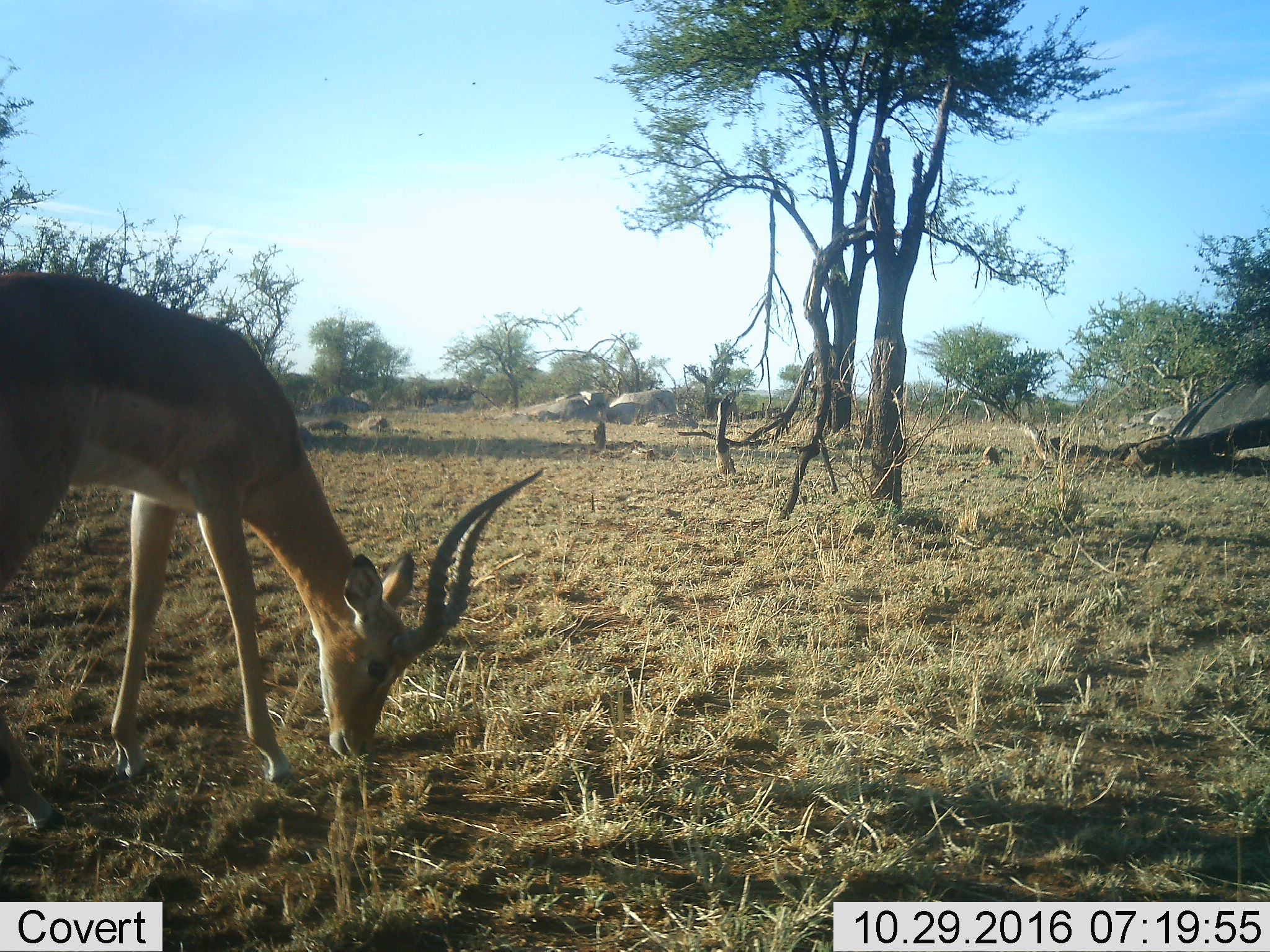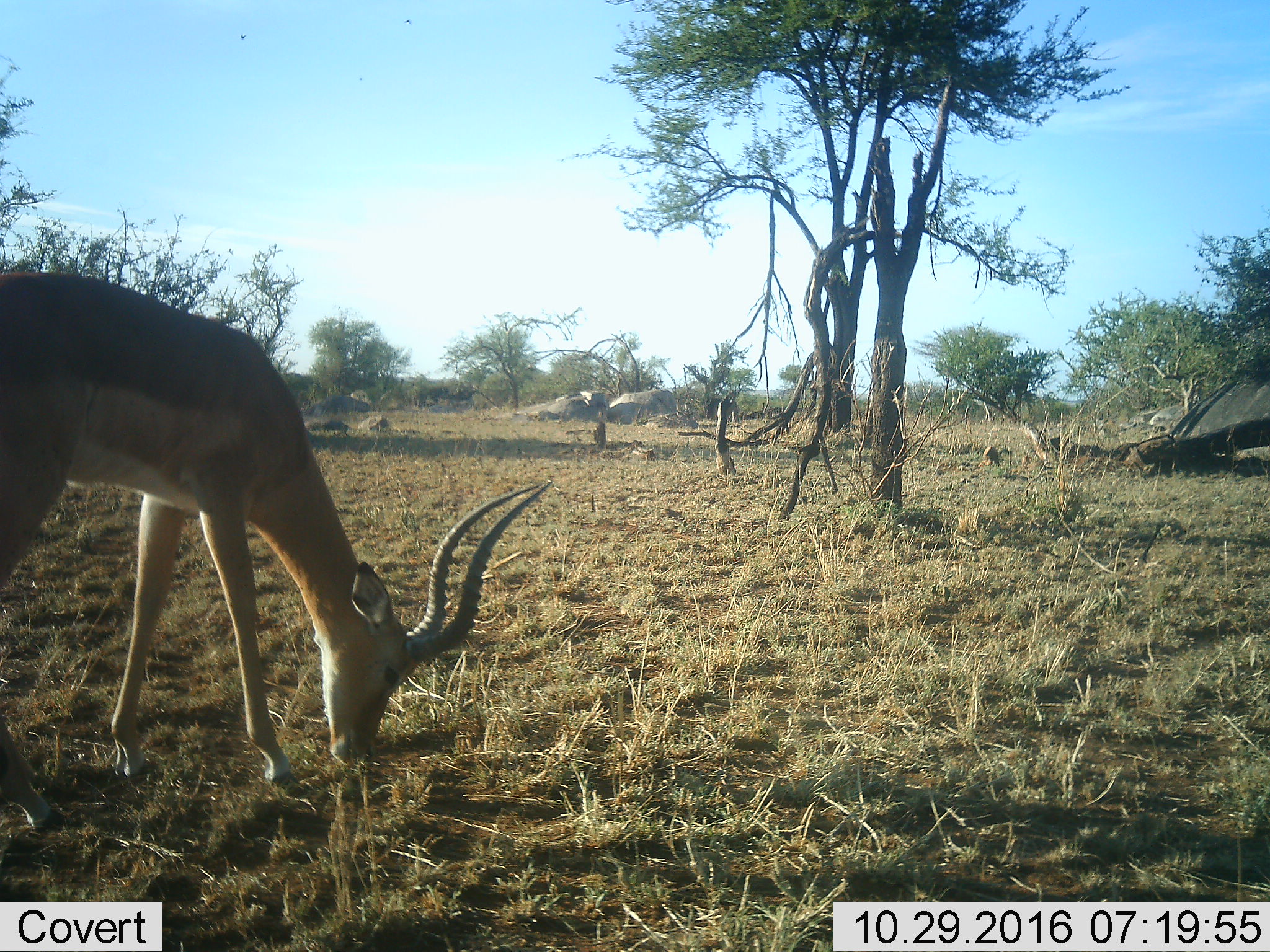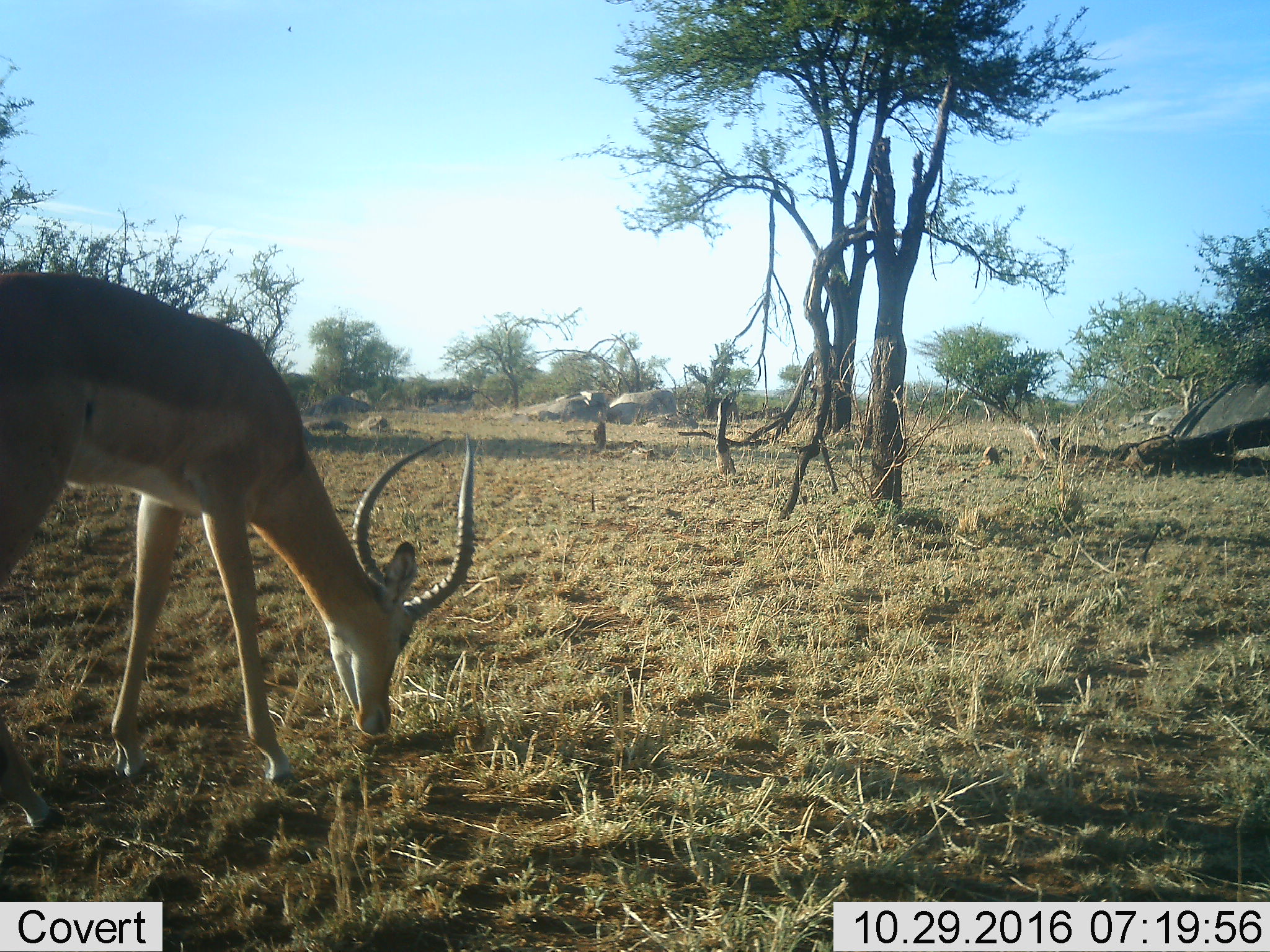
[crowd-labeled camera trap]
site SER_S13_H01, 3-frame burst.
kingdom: Animalia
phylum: Chordata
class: Mammalia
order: Artiodactyla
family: Bovidae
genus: Aepyceros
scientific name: Aepyceros melampus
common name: impala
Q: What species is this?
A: Impala (Aepyceros melampus).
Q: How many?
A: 1.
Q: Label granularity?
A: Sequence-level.